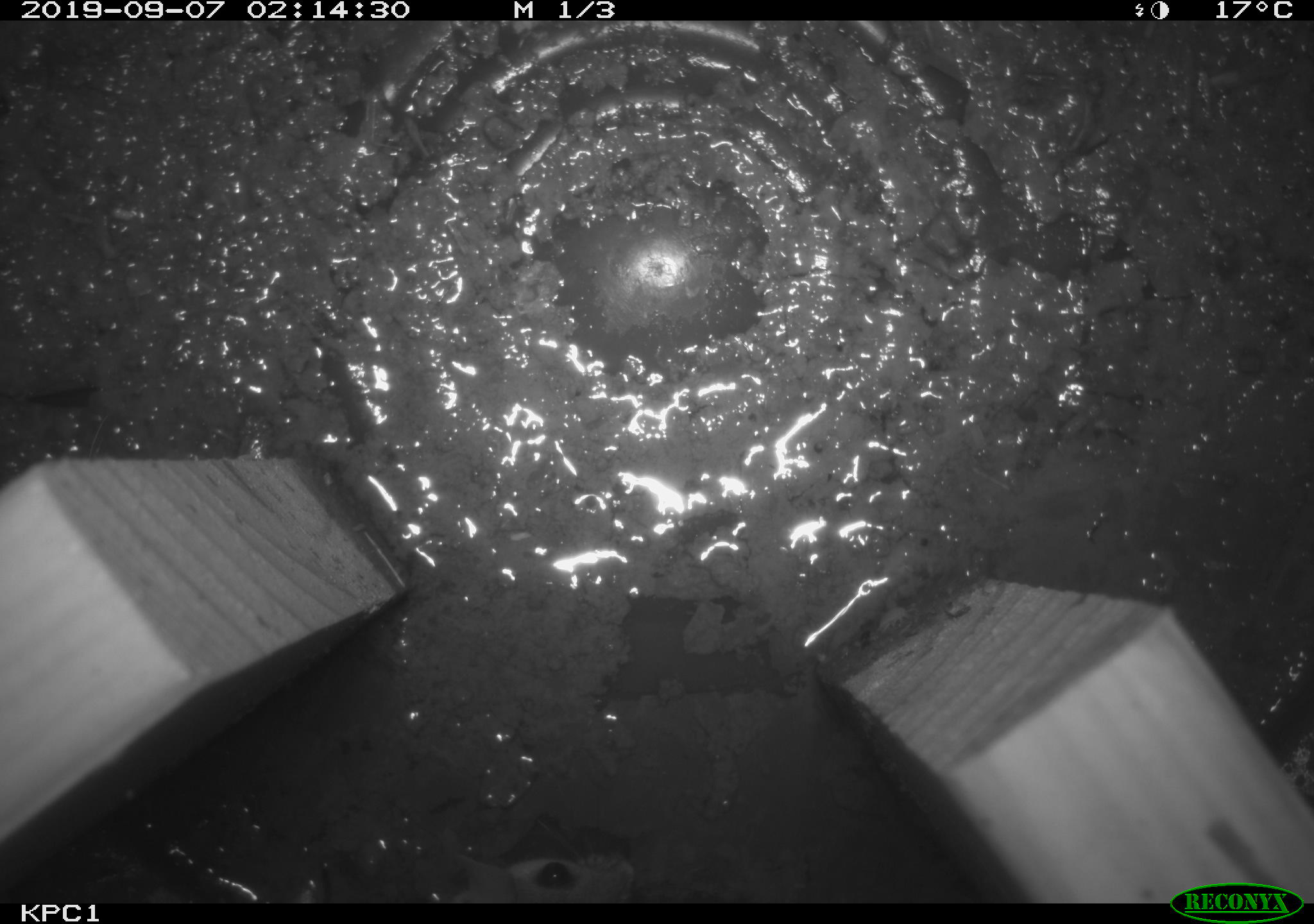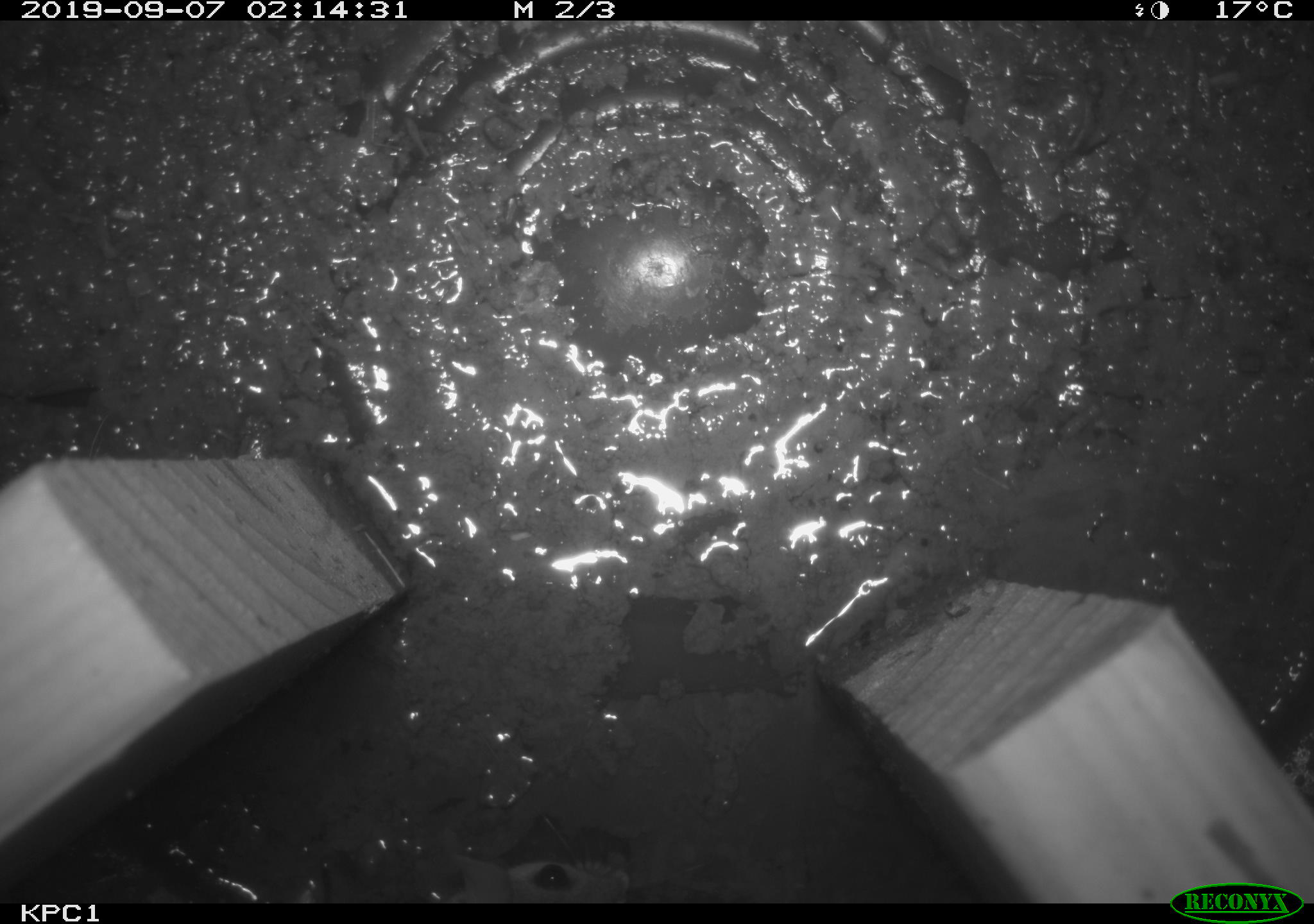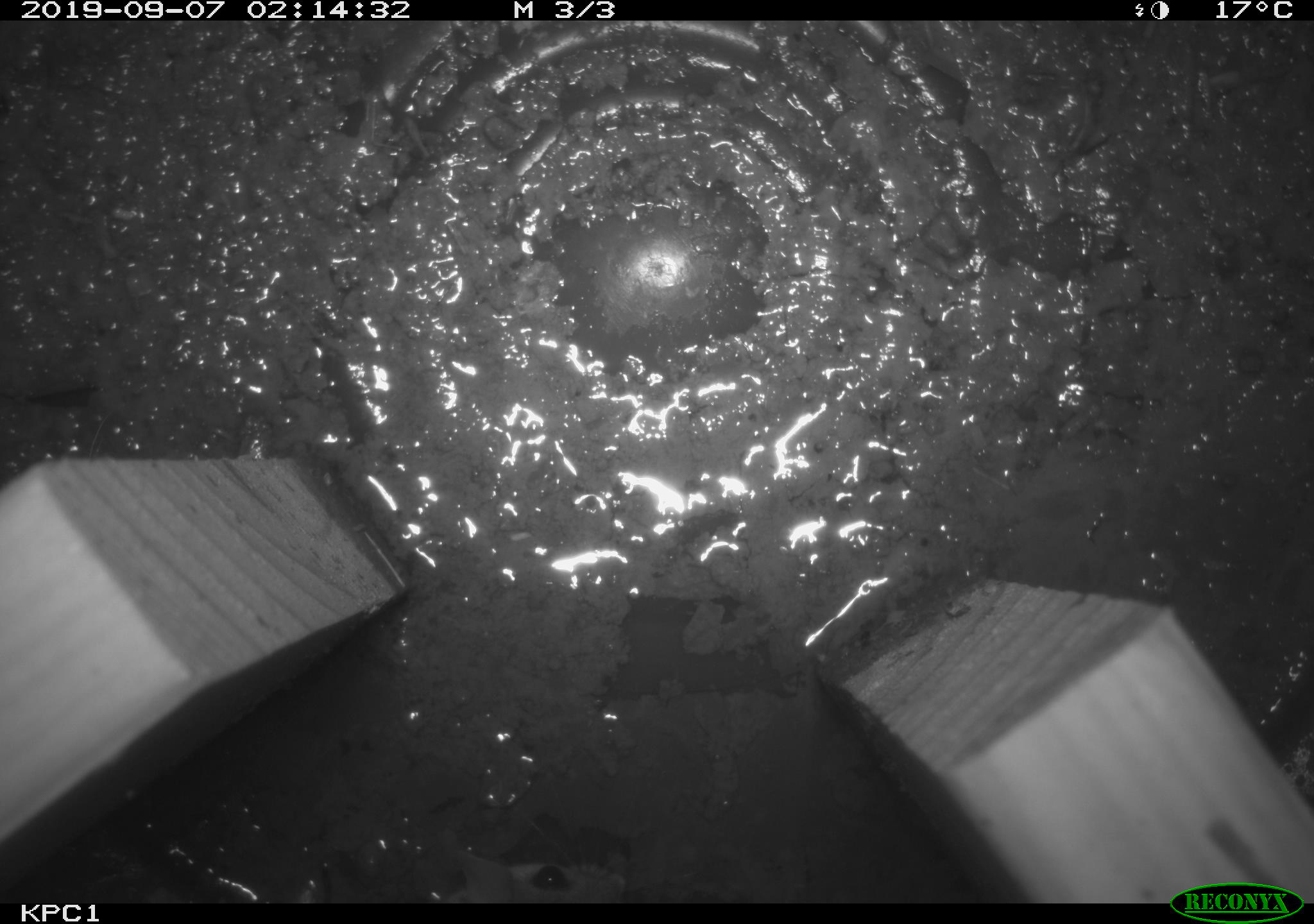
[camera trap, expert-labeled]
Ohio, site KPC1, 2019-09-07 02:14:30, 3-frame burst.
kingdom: Animalia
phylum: Chordata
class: Mammalia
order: Rodentia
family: Cricetidae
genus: Peromyscus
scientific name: Peromyscus leucopus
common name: white-footed mouse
White-footed mouse (Peromyscus leucopus).